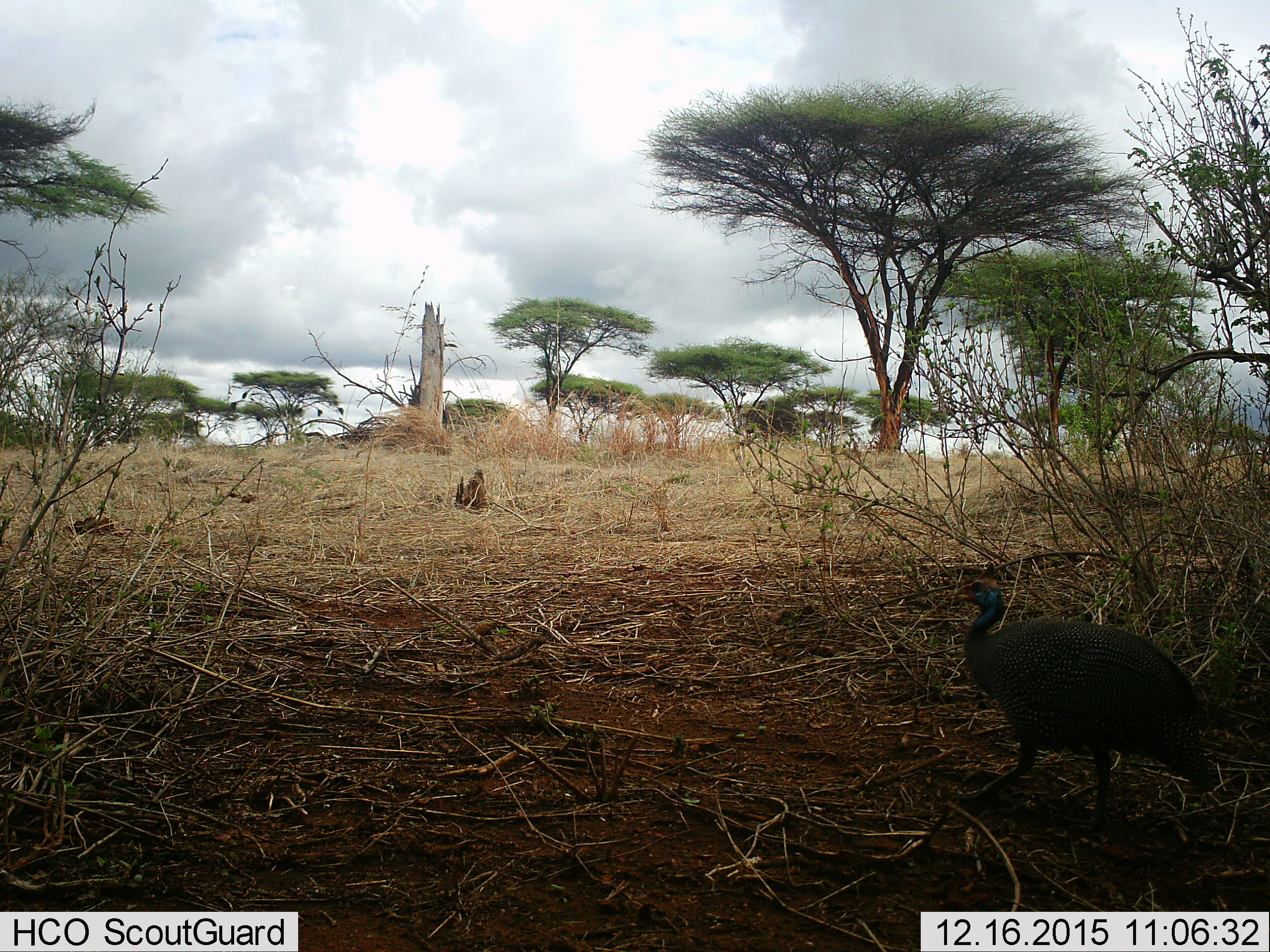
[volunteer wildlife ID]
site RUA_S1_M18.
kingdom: Animalia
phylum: Chordata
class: Aves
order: Galliformes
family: Numididae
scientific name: Numididae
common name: guineafowl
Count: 1.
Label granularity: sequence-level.